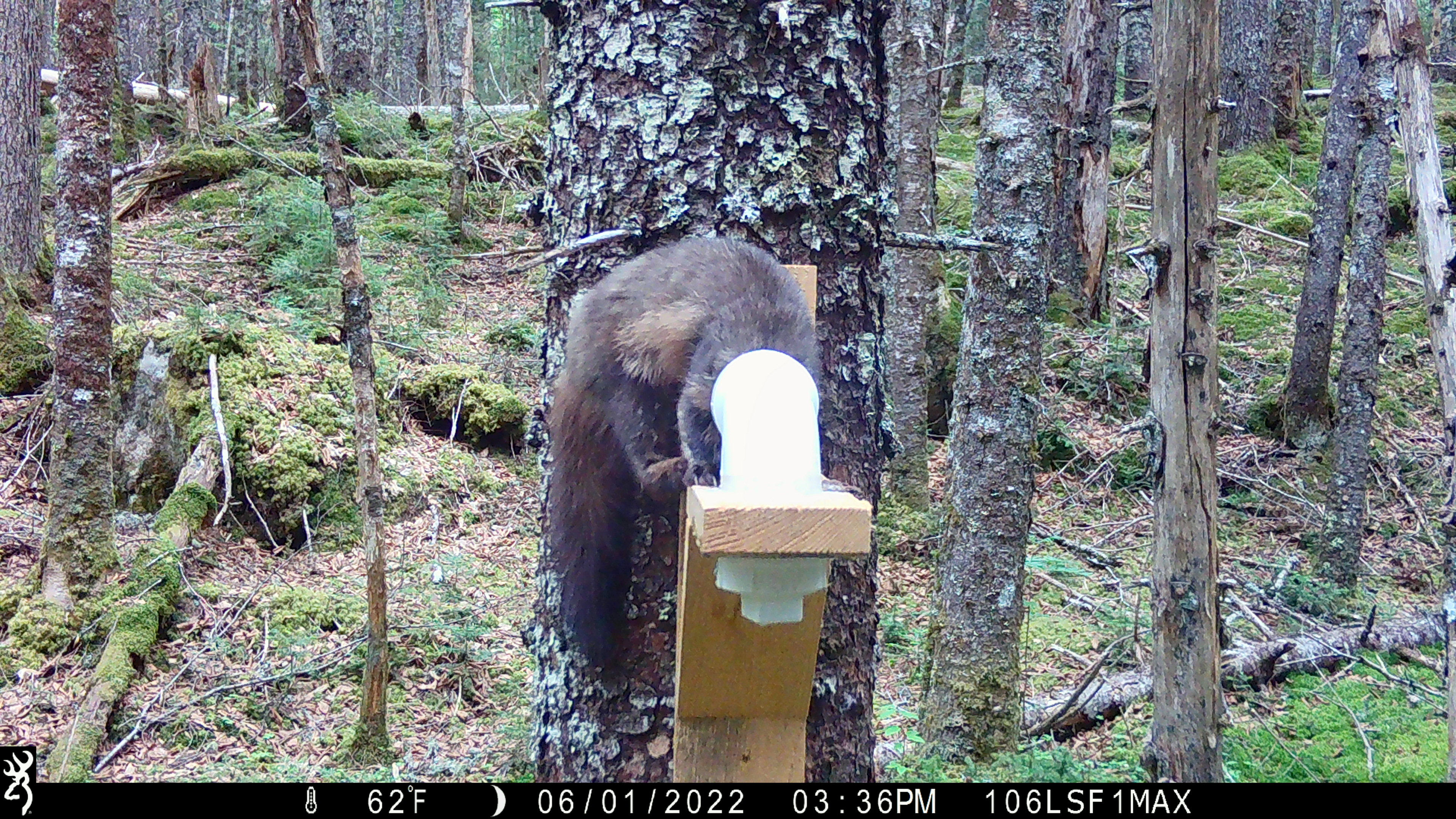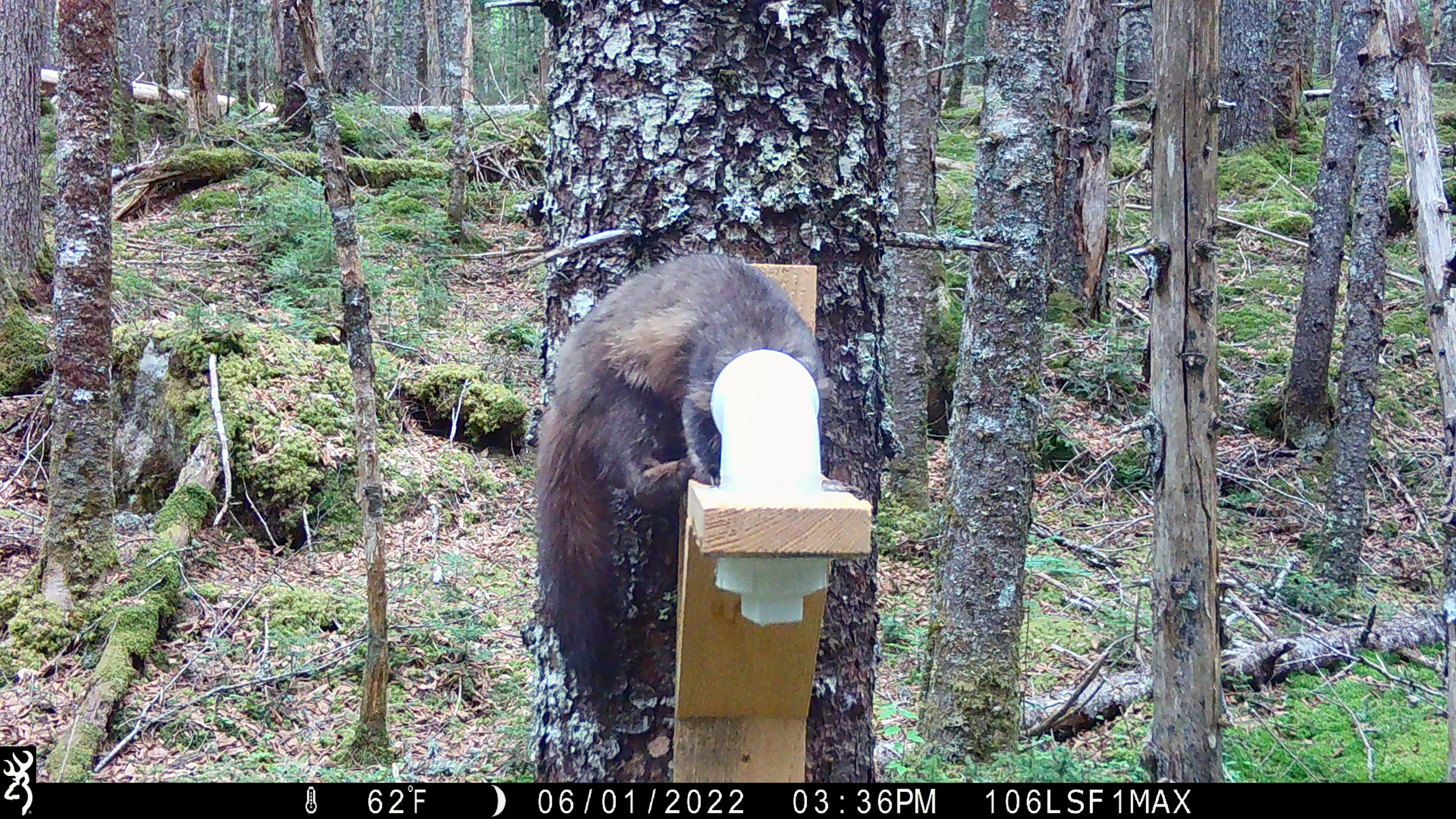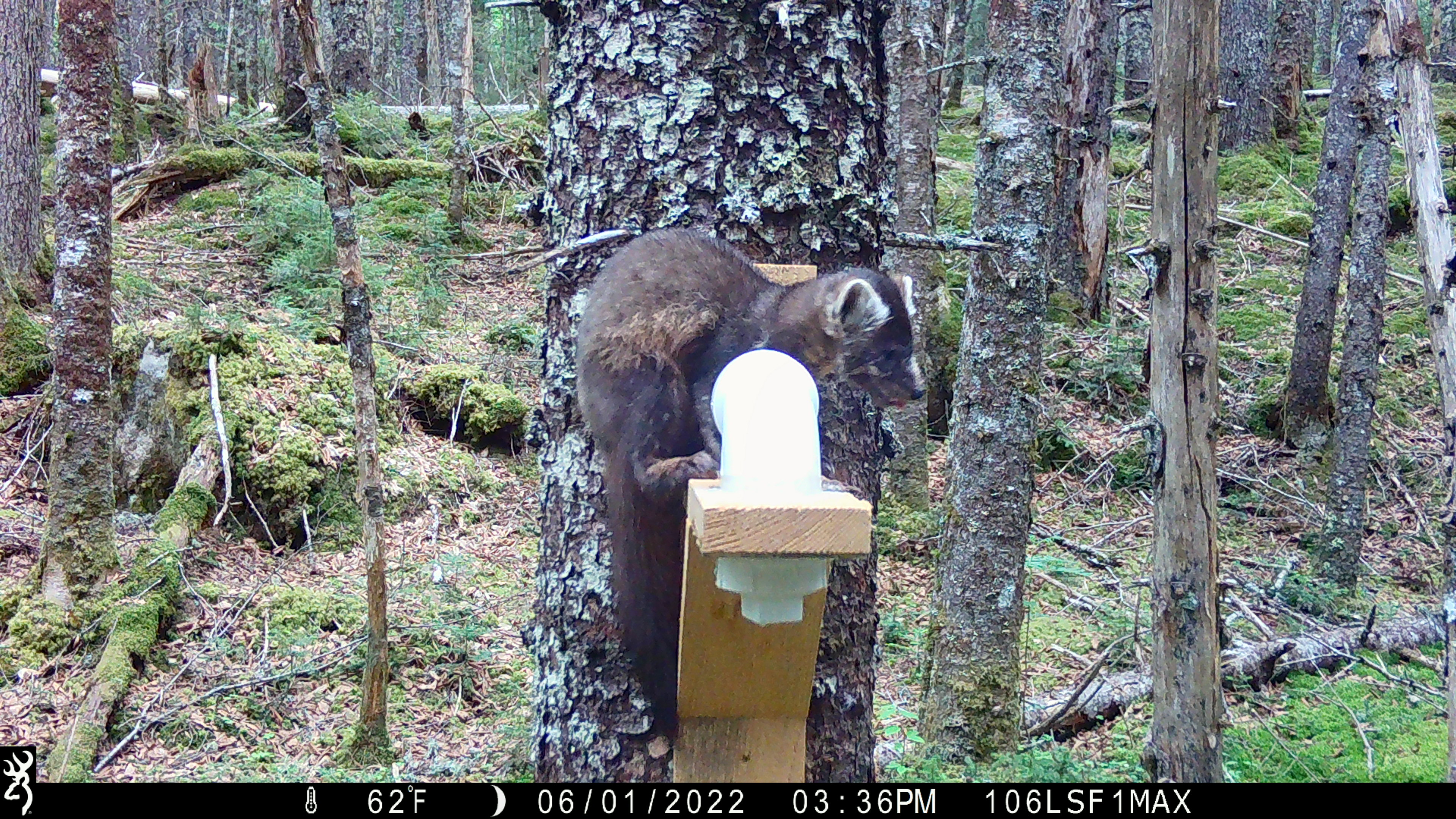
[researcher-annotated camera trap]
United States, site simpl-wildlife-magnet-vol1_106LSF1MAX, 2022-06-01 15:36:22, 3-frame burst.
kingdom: Animalia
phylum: Chordata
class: Mammalia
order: Carnivora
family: Mustelidae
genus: Martes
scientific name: Martes americana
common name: american marten